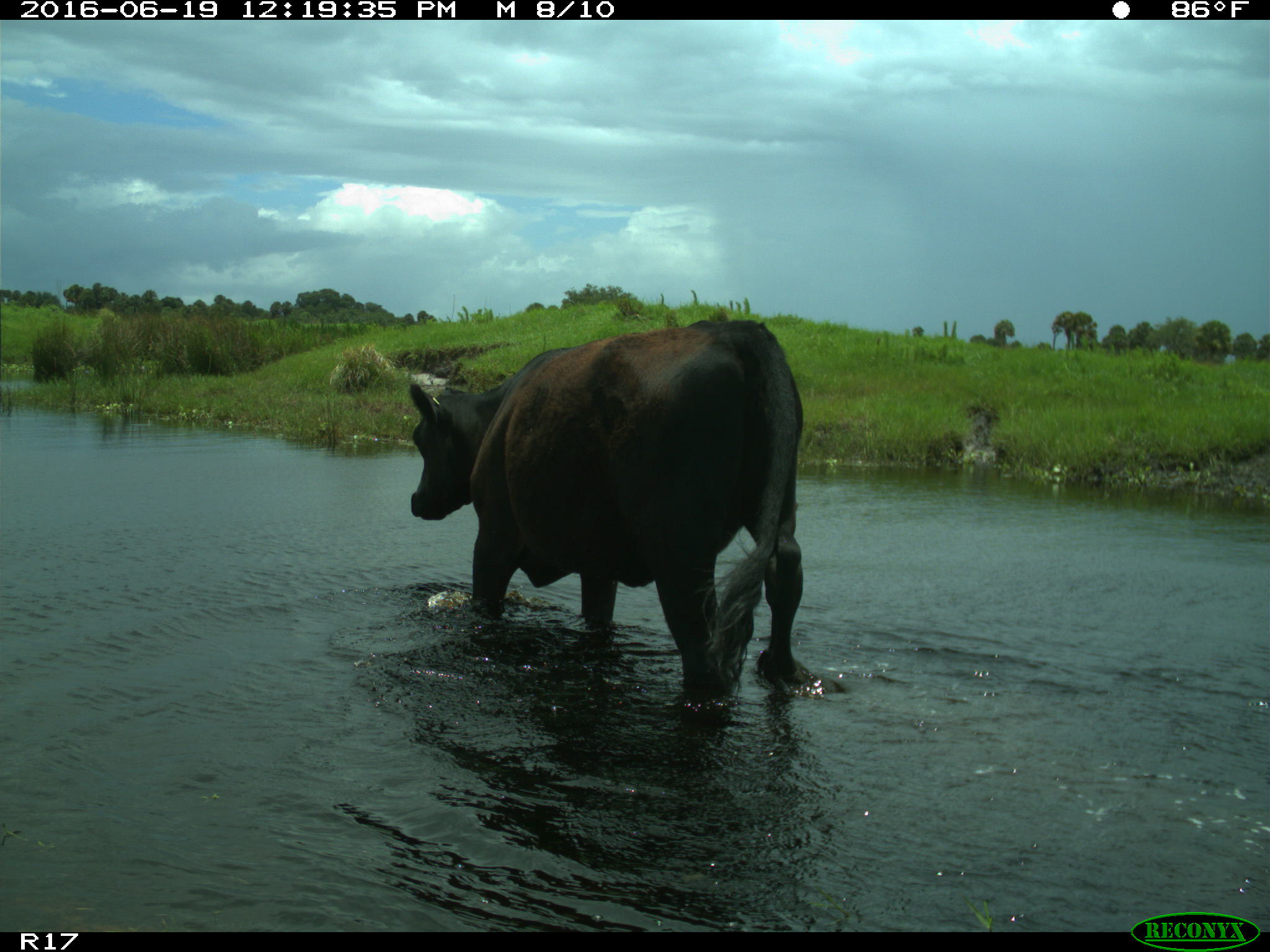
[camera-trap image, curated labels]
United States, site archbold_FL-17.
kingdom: Animalia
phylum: Chordata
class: Mammalia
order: Artiodactyla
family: Bovidae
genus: Bos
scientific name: Bos taurus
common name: domestic cow